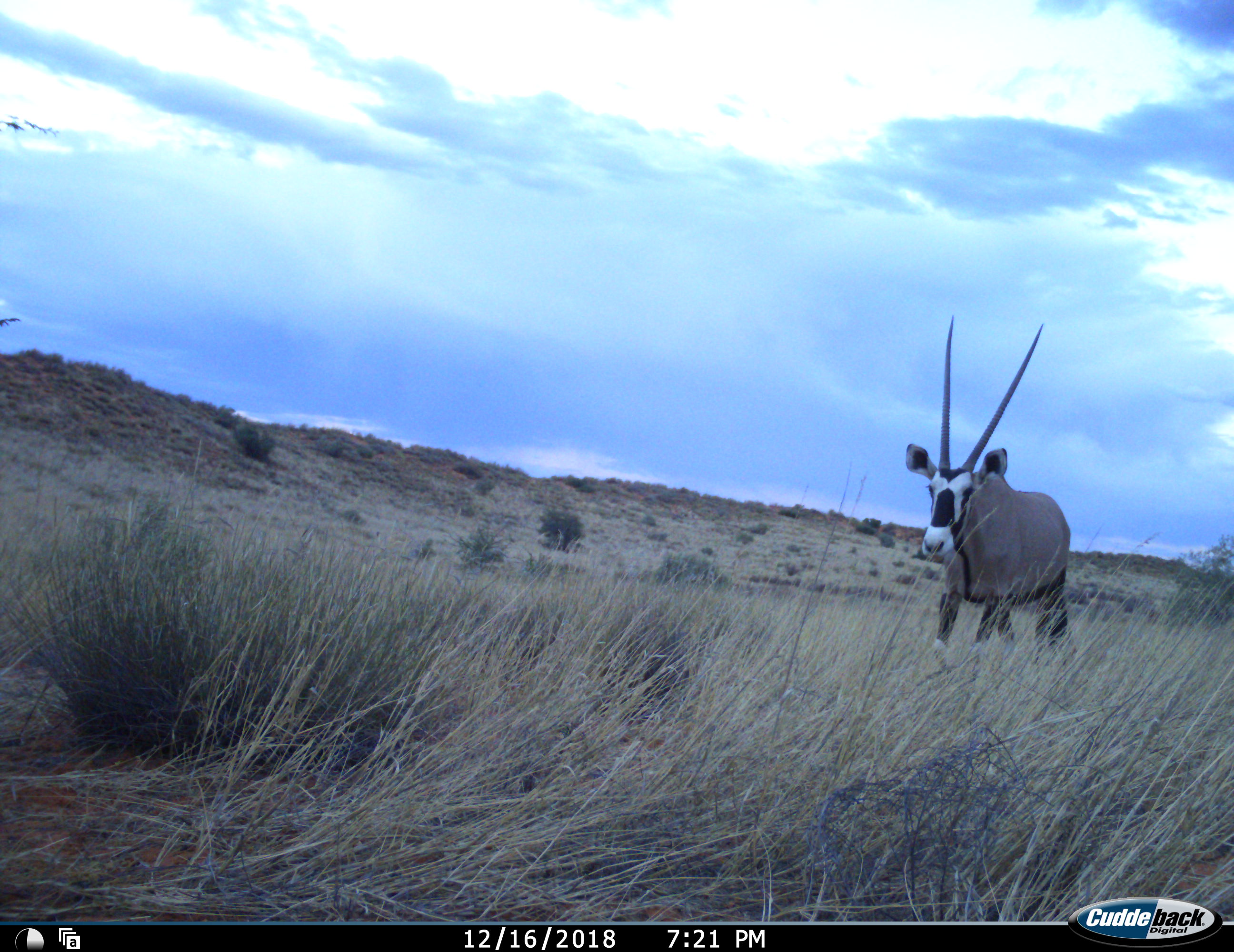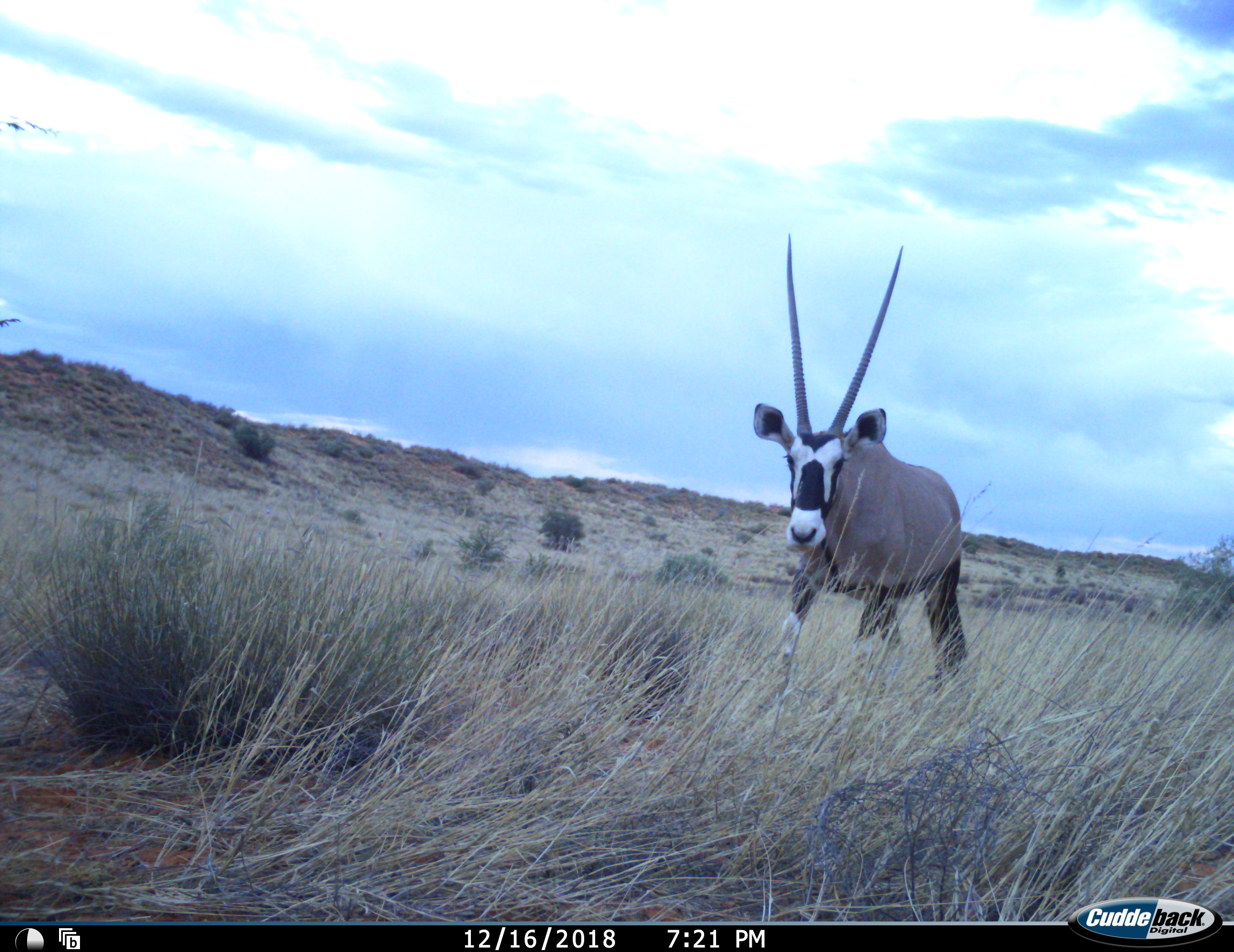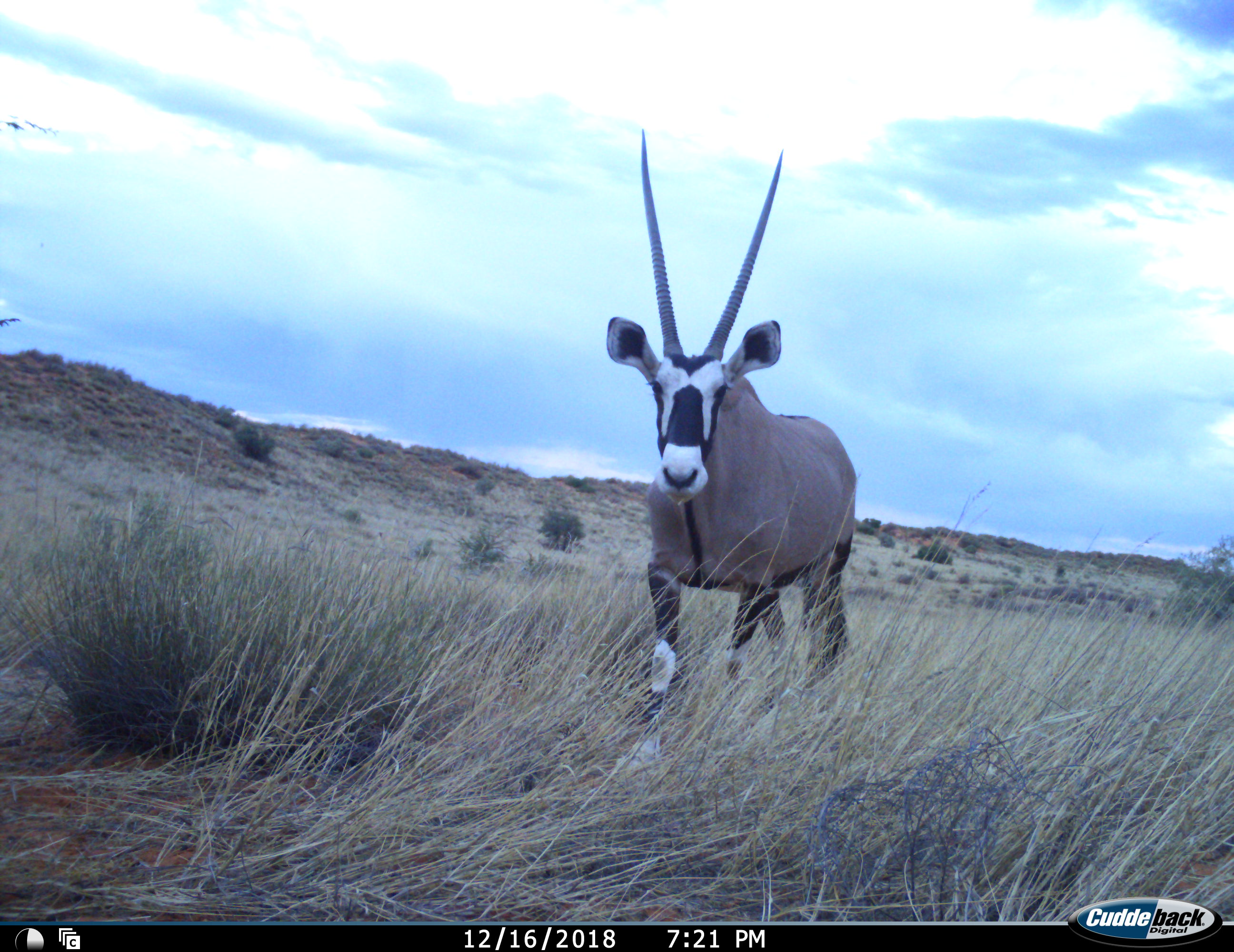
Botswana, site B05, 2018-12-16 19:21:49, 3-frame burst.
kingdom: Animalia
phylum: Chordata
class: Mammalia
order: Artiodactyla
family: Bovidae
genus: Oryx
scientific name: Oryx gazella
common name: gemsbok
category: gemsbokoryx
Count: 1.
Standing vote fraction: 10%.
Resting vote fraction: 0%.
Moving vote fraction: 90%.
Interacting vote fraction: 0%.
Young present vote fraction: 0%.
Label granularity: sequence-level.